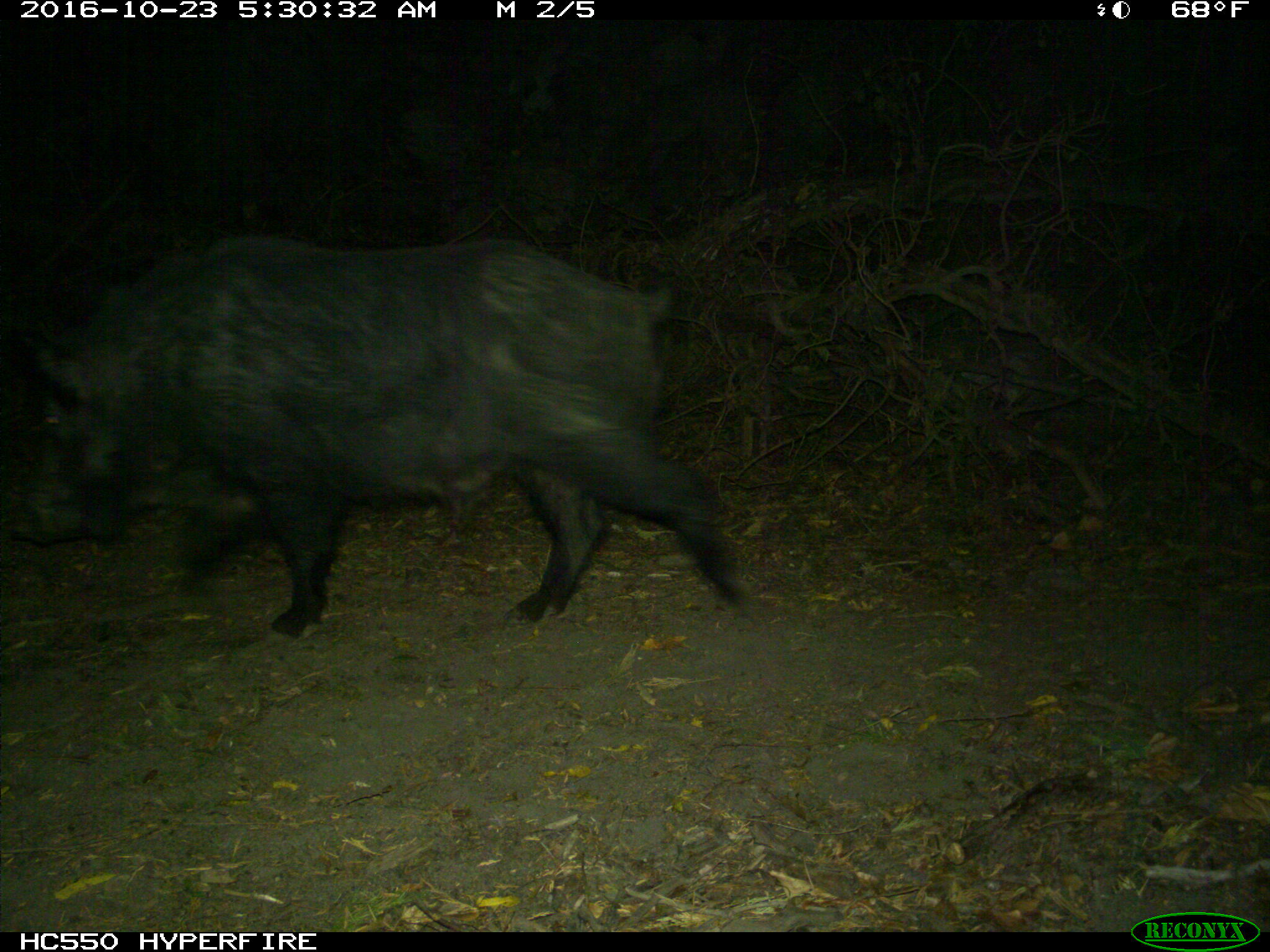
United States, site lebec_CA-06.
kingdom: Animalia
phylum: Chordata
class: Mammalia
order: Artiodactyla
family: Suidae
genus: Sus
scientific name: Sus scrofa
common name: wild boar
Sus scrofa (wild boar).